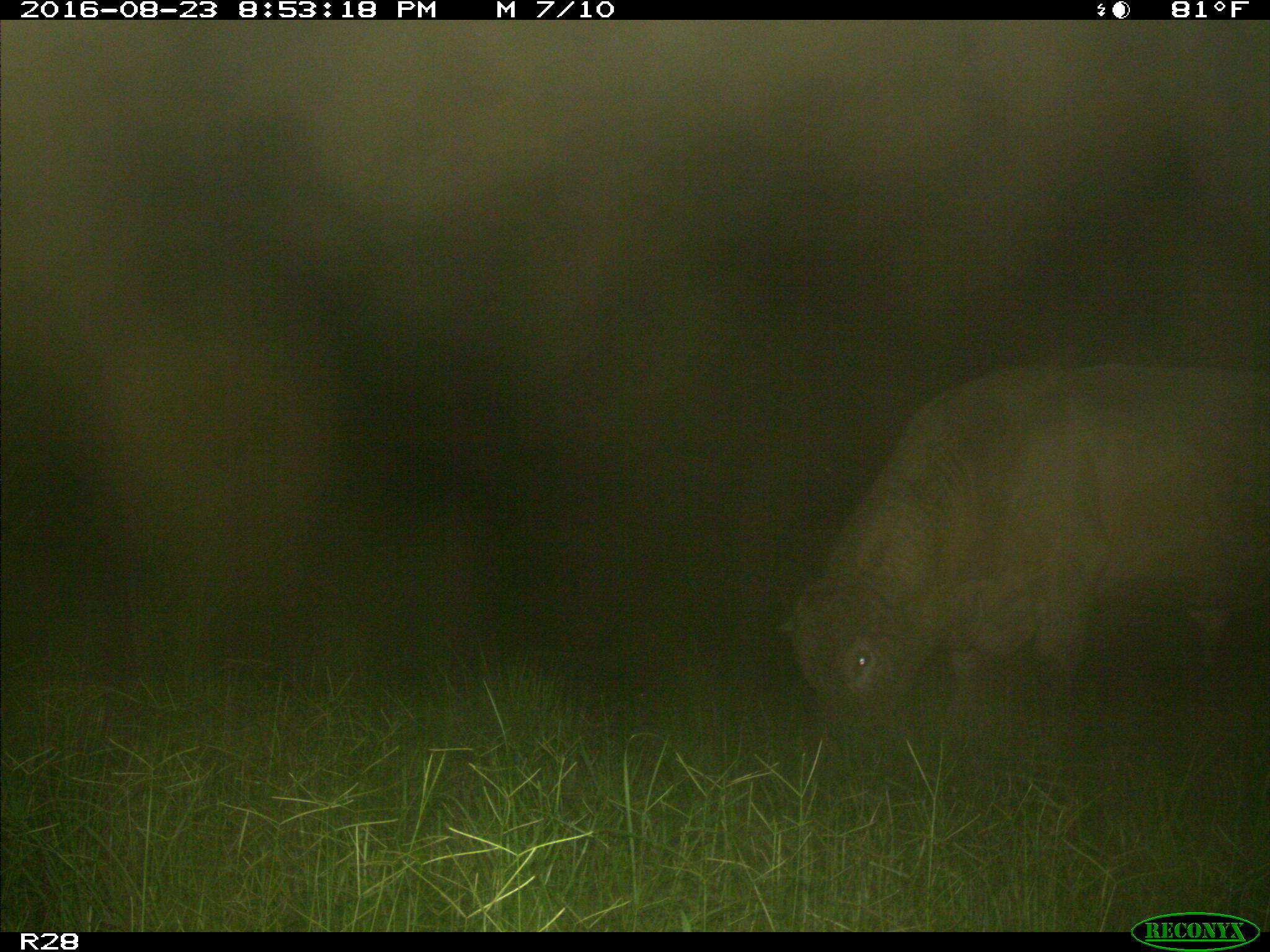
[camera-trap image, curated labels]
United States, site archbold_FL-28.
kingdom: Animalia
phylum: Chordata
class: Mammalia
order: Artiodactyla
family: Bovidae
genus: Bos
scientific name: Bos taurus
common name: domestic cow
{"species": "Bos taurus (domestic cow)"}